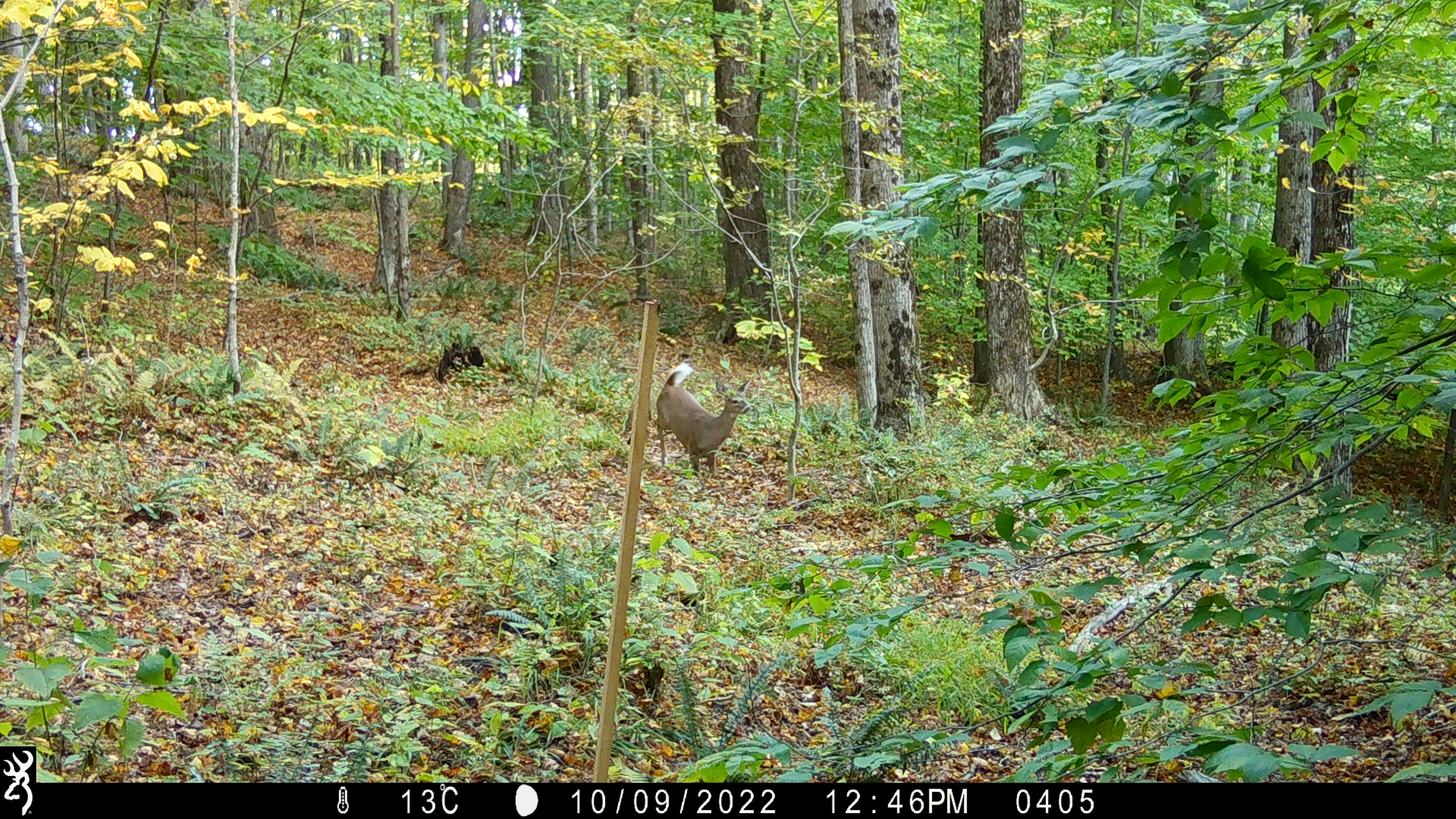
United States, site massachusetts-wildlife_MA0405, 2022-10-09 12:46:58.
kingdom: Animalia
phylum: Chordata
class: Mammalia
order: Artiodactyla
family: Cervidae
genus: Odocoileus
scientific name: Odocoileus virginianus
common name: white-tailed deer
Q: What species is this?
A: White-tailed deer (Odocoileus virginianus).